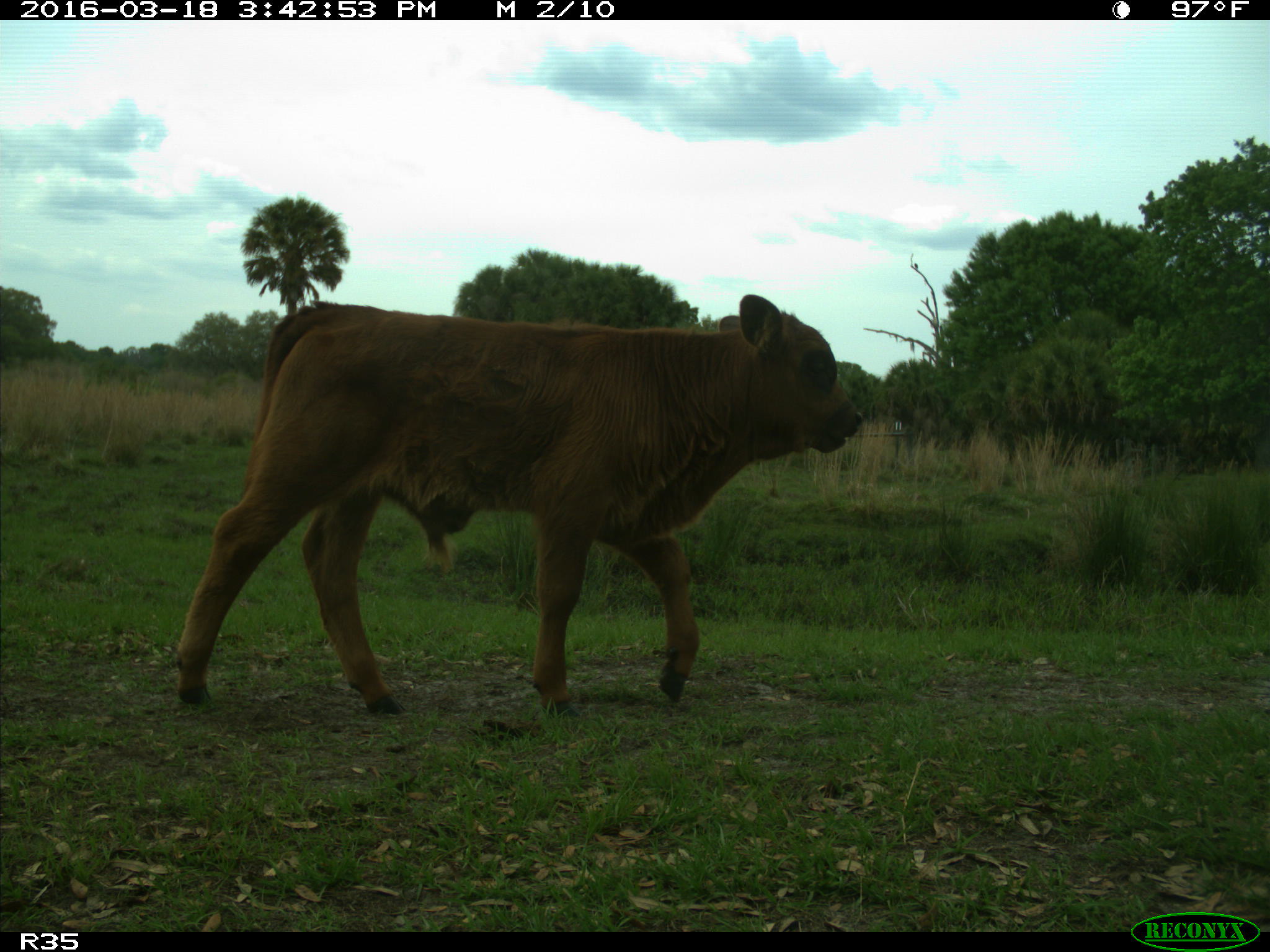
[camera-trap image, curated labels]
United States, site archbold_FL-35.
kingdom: Animalia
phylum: Chordata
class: Mammalia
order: Artiodactyla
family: Bovidae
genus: Bos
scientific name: Bos taurus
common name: domestic cow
Bos taurus (domestic cow).